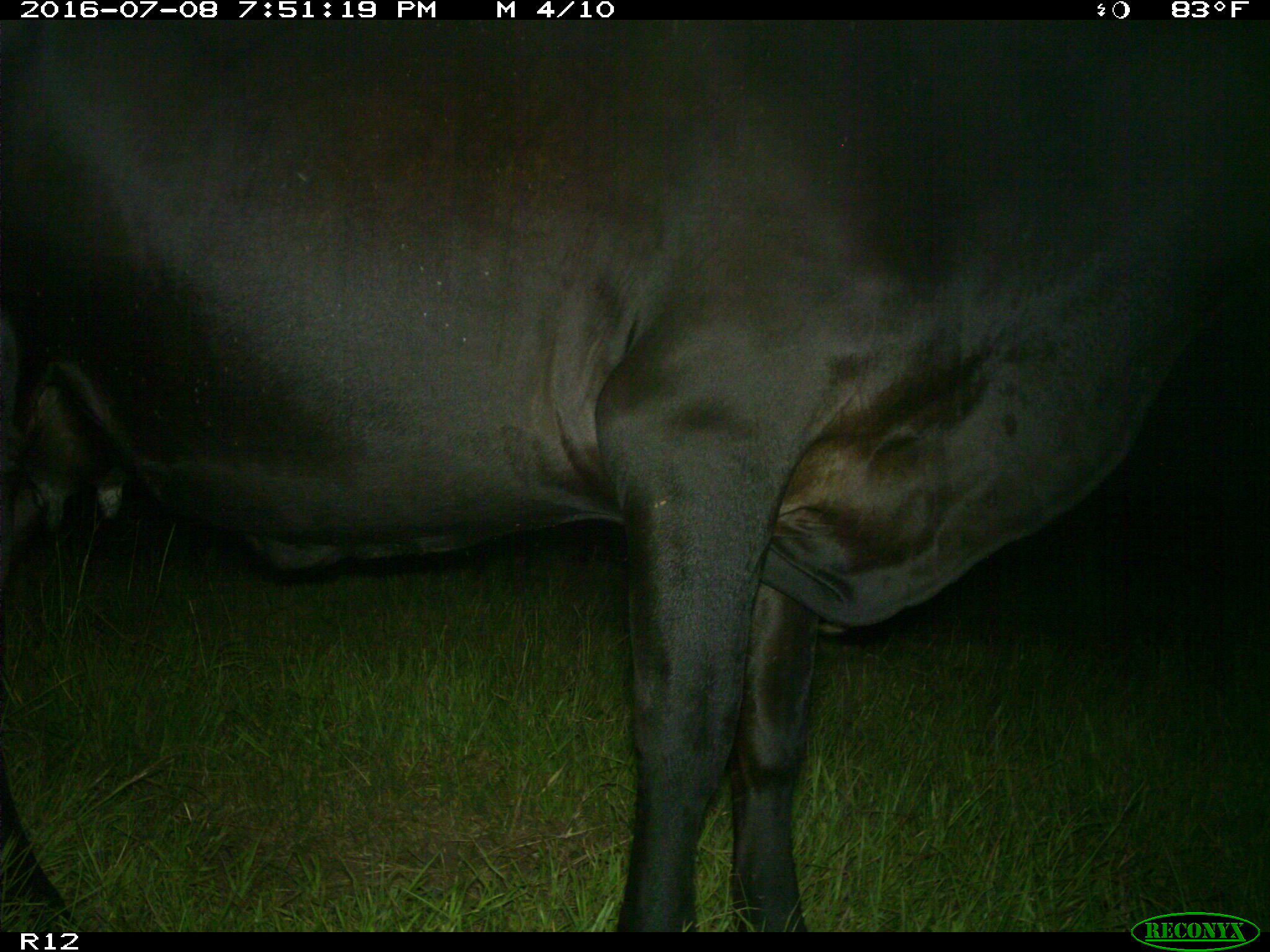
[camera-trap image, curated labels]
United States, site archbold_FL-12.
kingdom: Animalia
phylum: Chordata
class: Mammalia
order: Artiodactyla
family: Bovidae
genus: Bos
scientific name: Bos taurus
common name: domestic cow